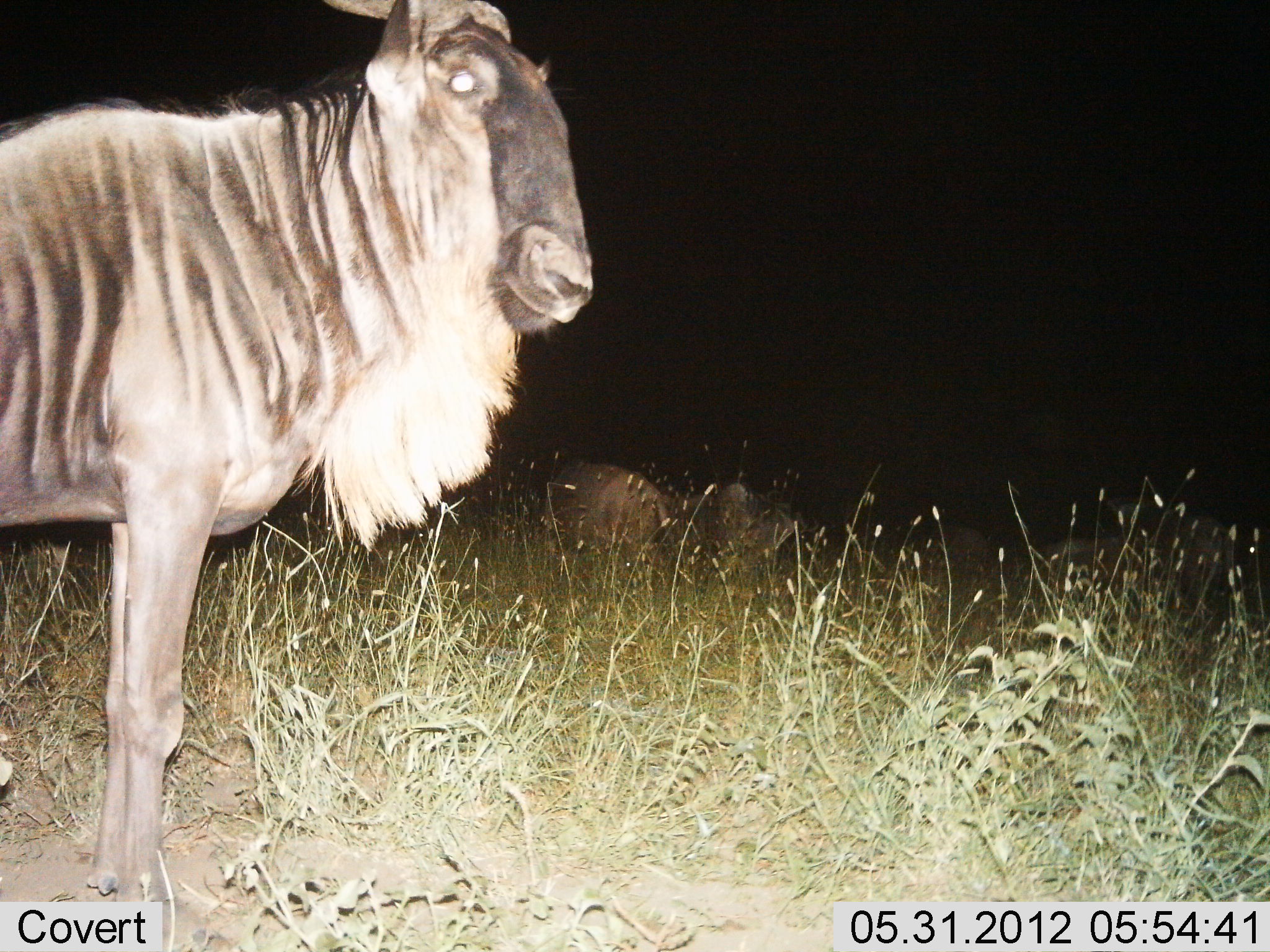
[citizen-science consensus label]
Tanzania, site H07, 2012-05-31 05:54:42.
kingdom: Animalia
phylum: Chordata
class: Mammalia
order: Artiodactyla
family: Bovidae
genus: Connochaetes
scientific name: Connochaetes taurinus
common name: blue wildebeest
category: wildebeest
Wildebeest (blue wildebeest) (Connochaetes taurinus), count 3. Behavior (volunteer vote fractions): standing 100%, resting 10%, moving 0%, interacting 0%. Young present (vote fraction): 0%. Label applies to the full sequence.